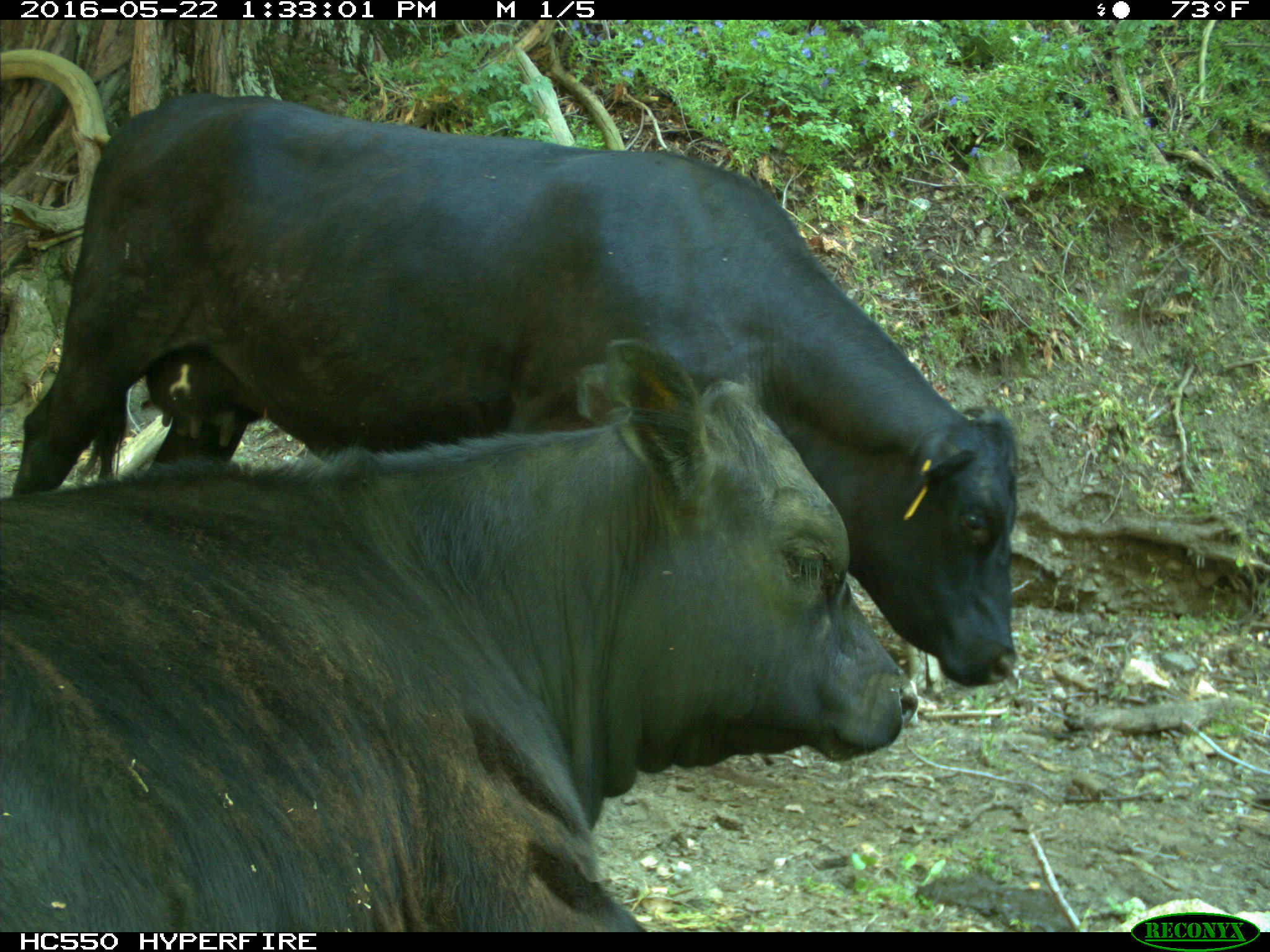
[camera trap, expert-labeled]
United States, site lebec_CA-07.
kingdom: Animalia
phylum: Chordata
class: Mammalia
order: Artiodactyla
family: Bovidae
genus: Bos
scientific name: Bos taurus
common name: domestic cow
Bos taurus (domestic cow).